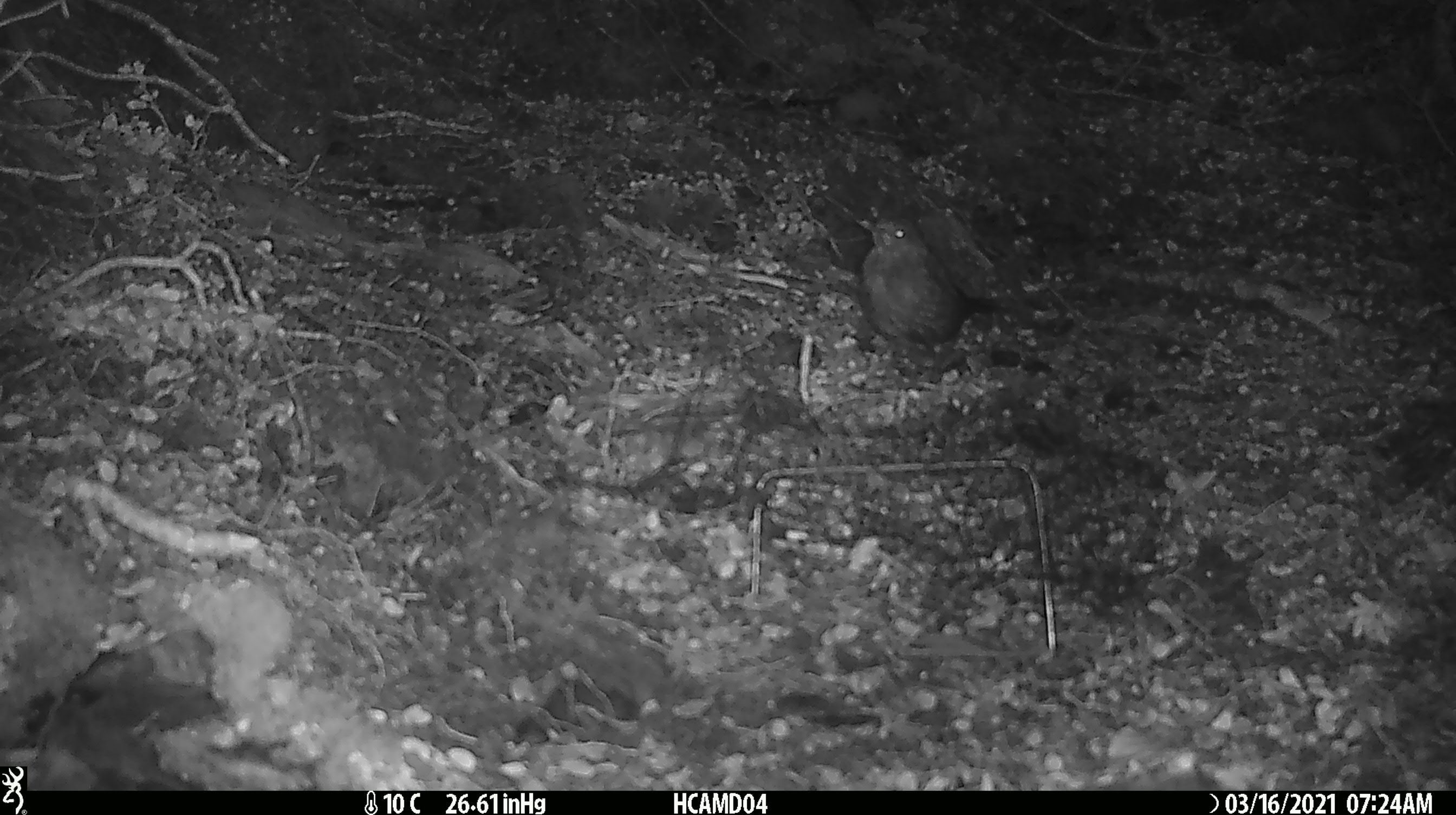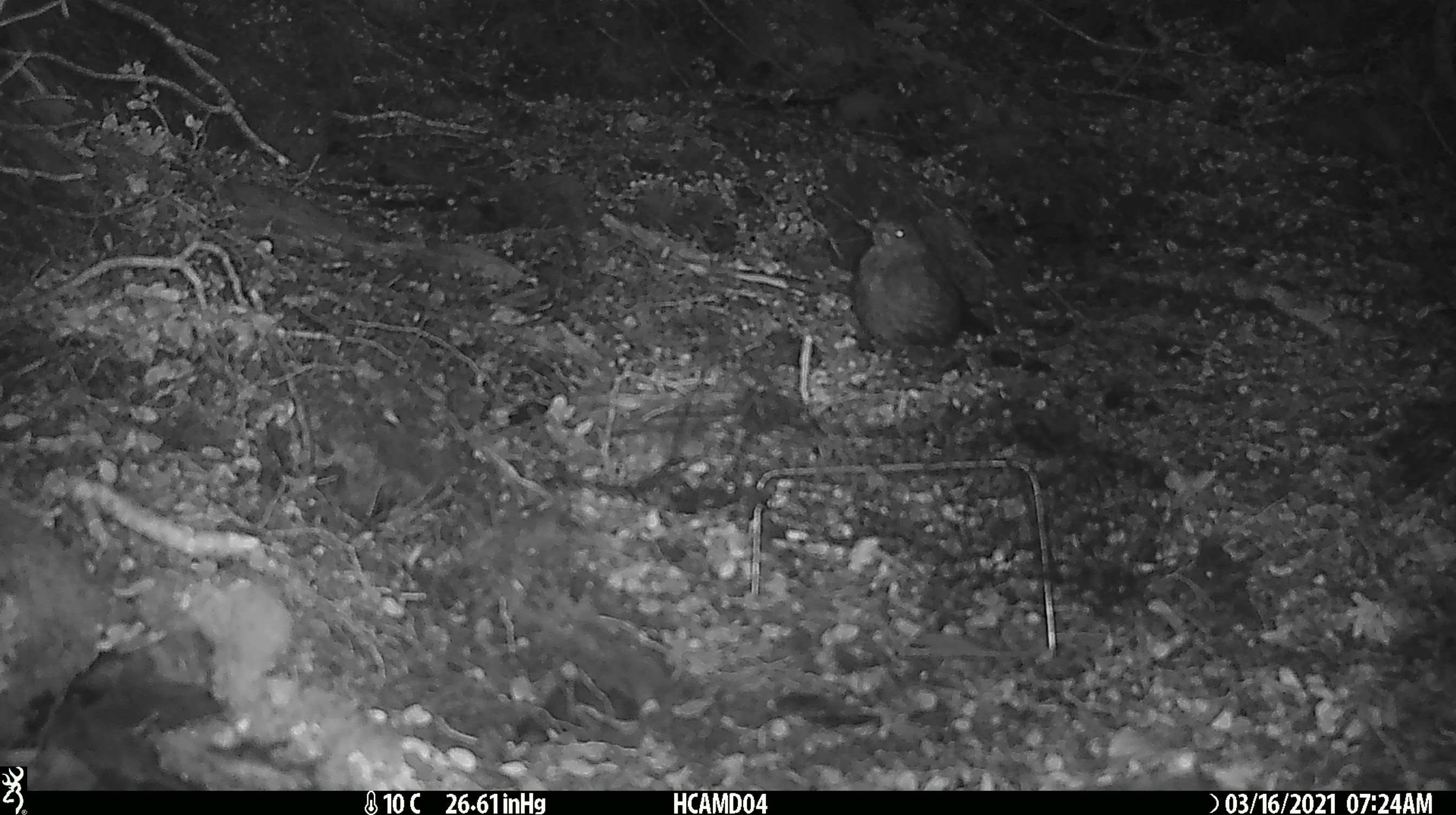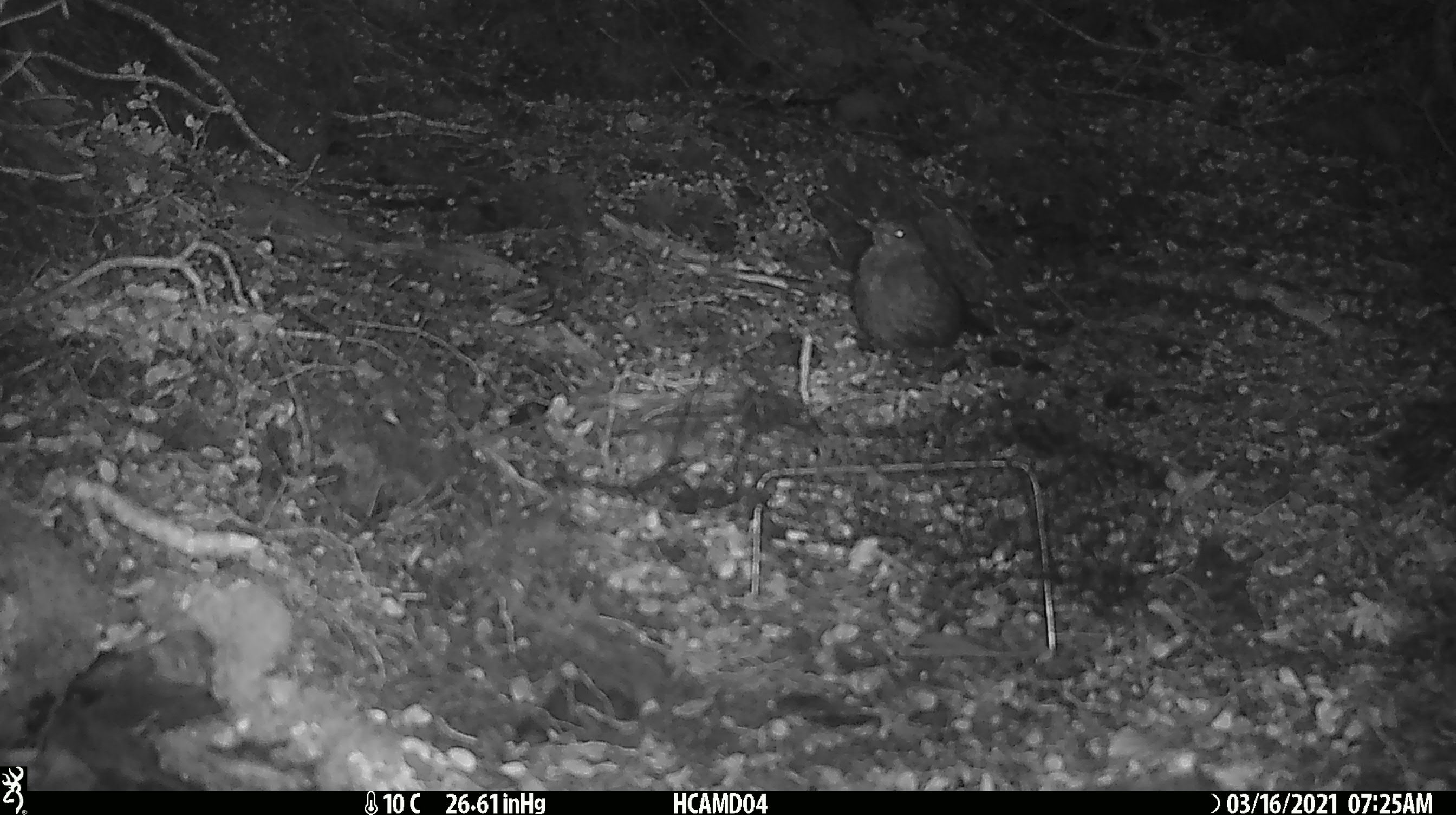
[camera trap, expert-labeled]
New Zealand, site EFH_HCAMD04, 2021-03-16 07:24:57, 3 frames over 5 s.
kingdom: Animalia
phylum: Chordata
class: Aves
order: Passeriformes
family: Turdidae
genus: Turdus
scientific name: Turdus merula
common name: eurasian blackbird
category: blackbird